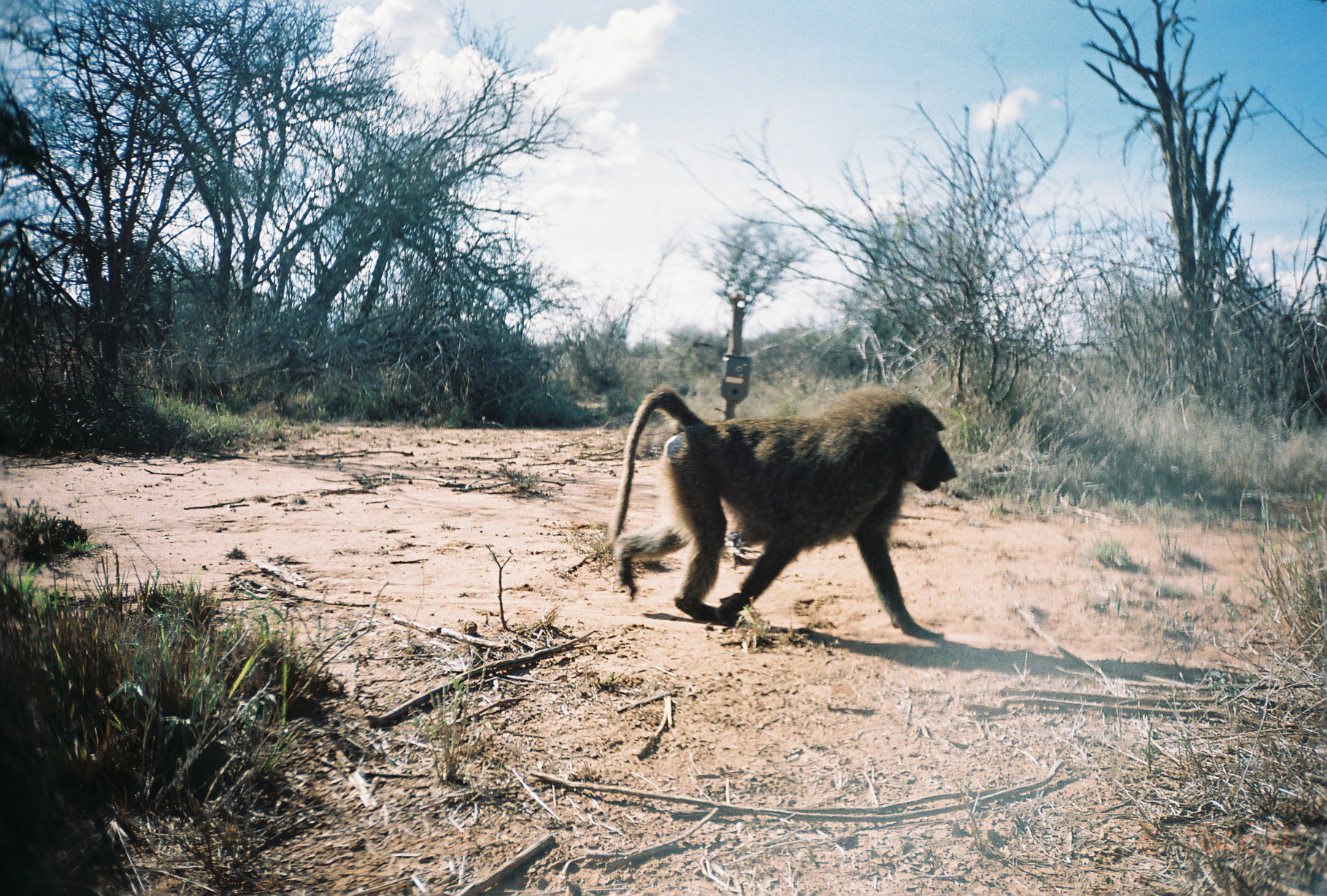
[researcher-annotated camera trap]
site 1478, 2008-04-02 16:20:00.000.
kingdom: Animalia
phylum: Chordata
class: Mammalia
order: Primates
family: Cercopithecidae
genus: Papio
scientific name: Papio anubis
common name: olive baboon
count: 1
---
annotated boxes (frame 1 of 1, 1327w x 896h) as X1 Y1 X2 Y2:
papio anubis: 602 382 959 638